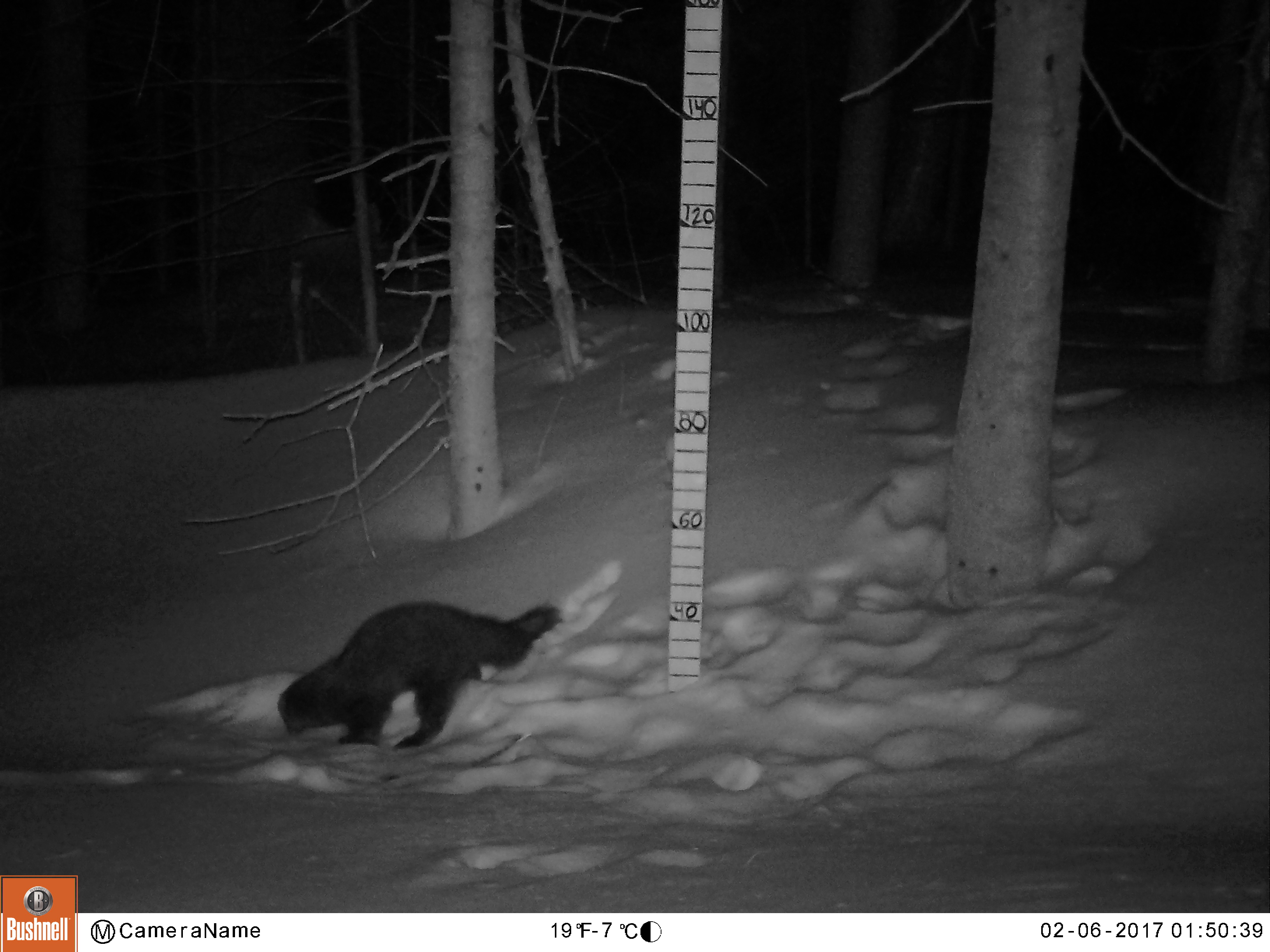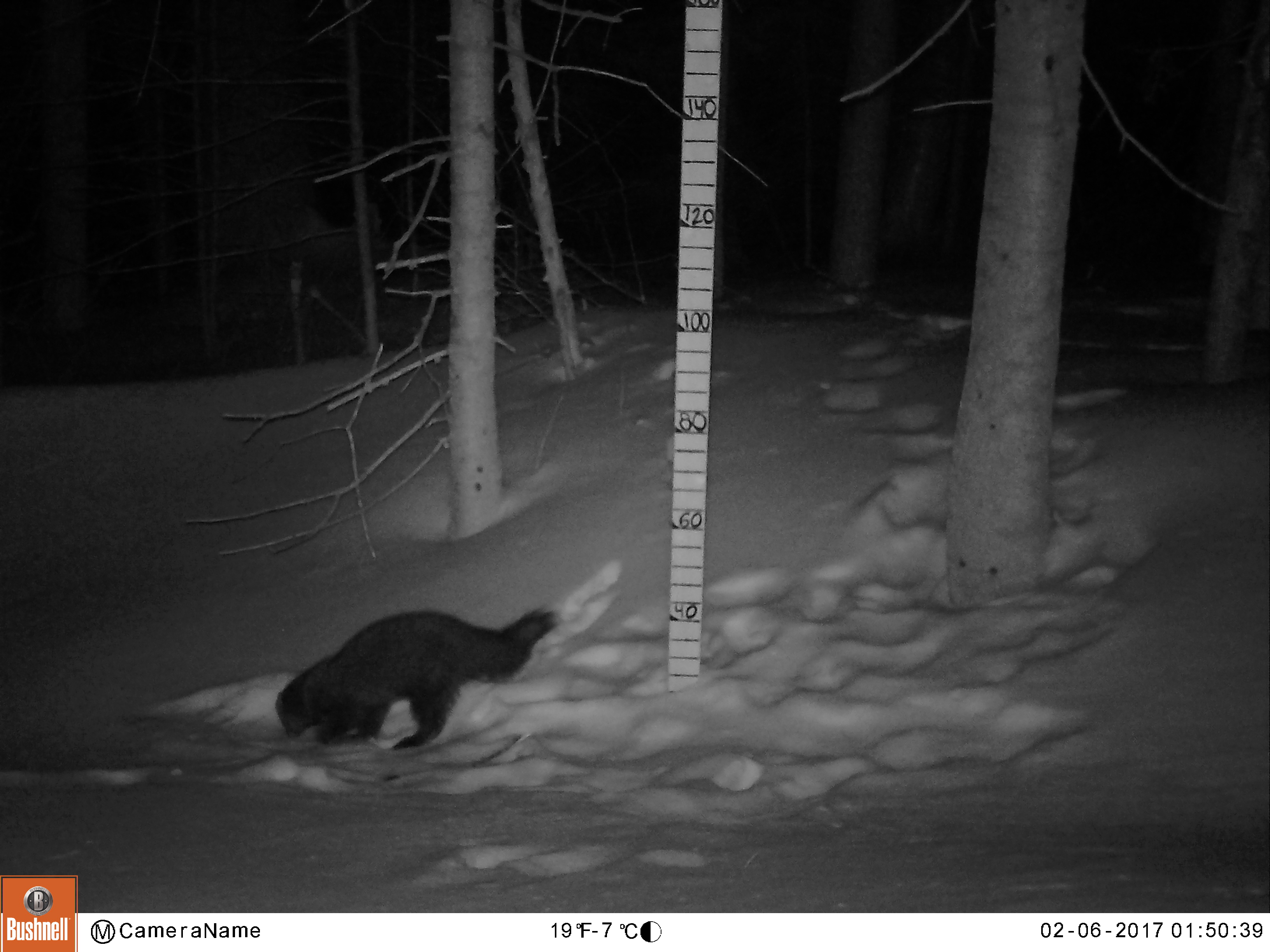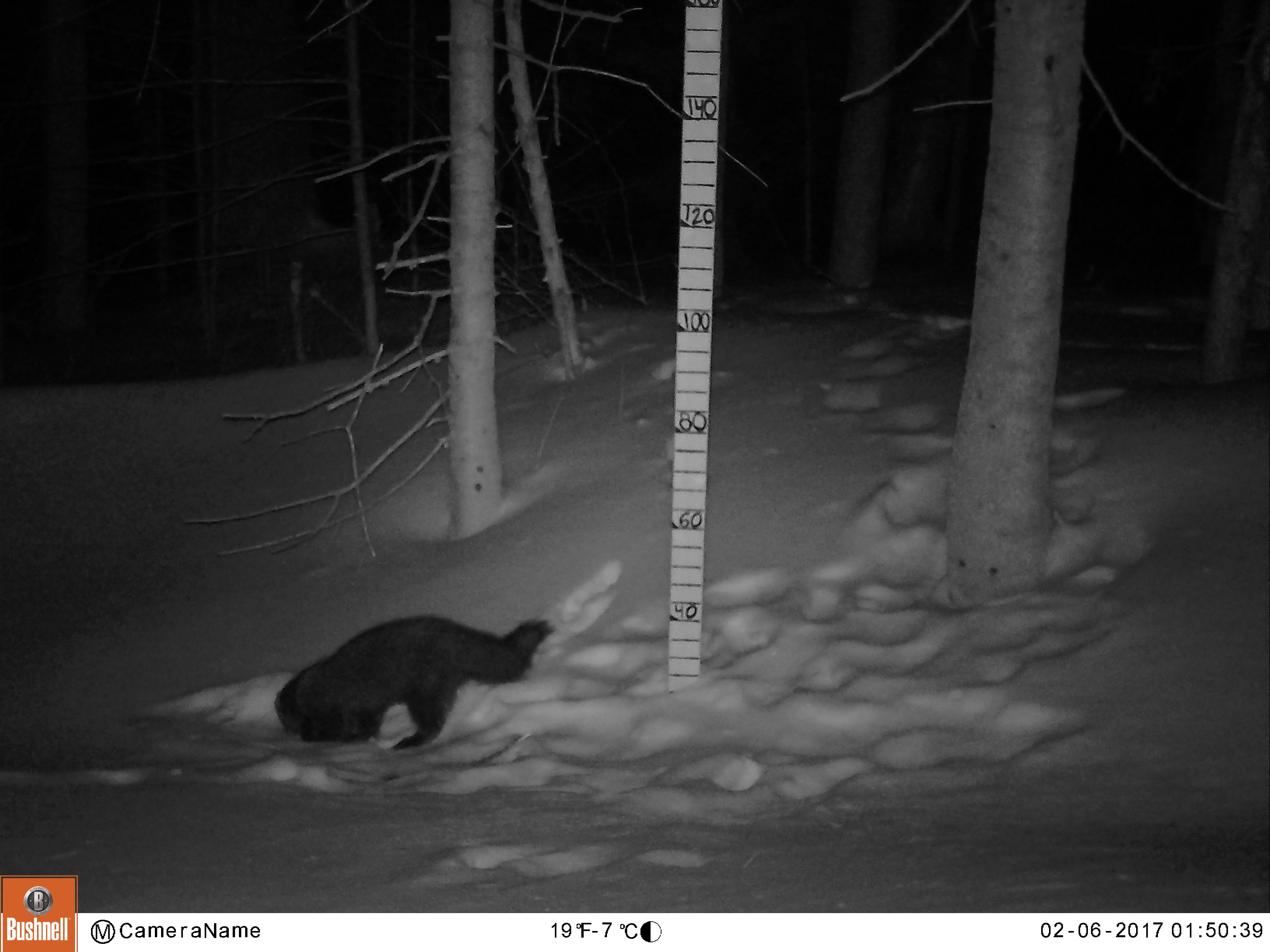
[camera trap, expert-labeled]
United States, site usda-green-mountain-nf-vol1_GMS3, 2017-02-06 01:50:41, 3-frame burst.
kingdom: Animalia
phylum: Chordata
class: Mammalia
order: Carnivora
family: Mustelidae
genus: Pekania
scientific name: Pekania pennanti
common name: fisher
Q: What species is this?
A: Fisher (Pekania pennanti).